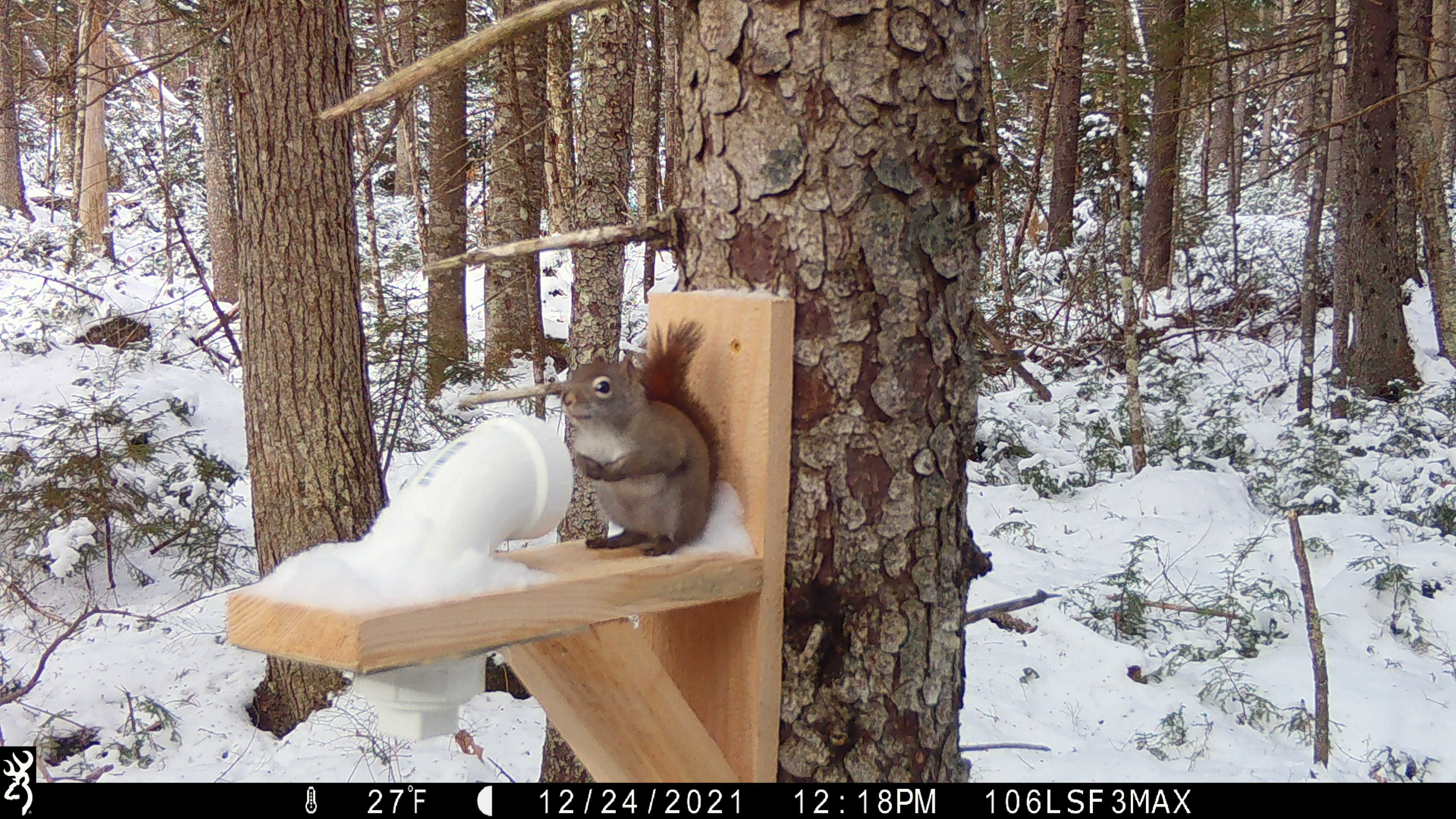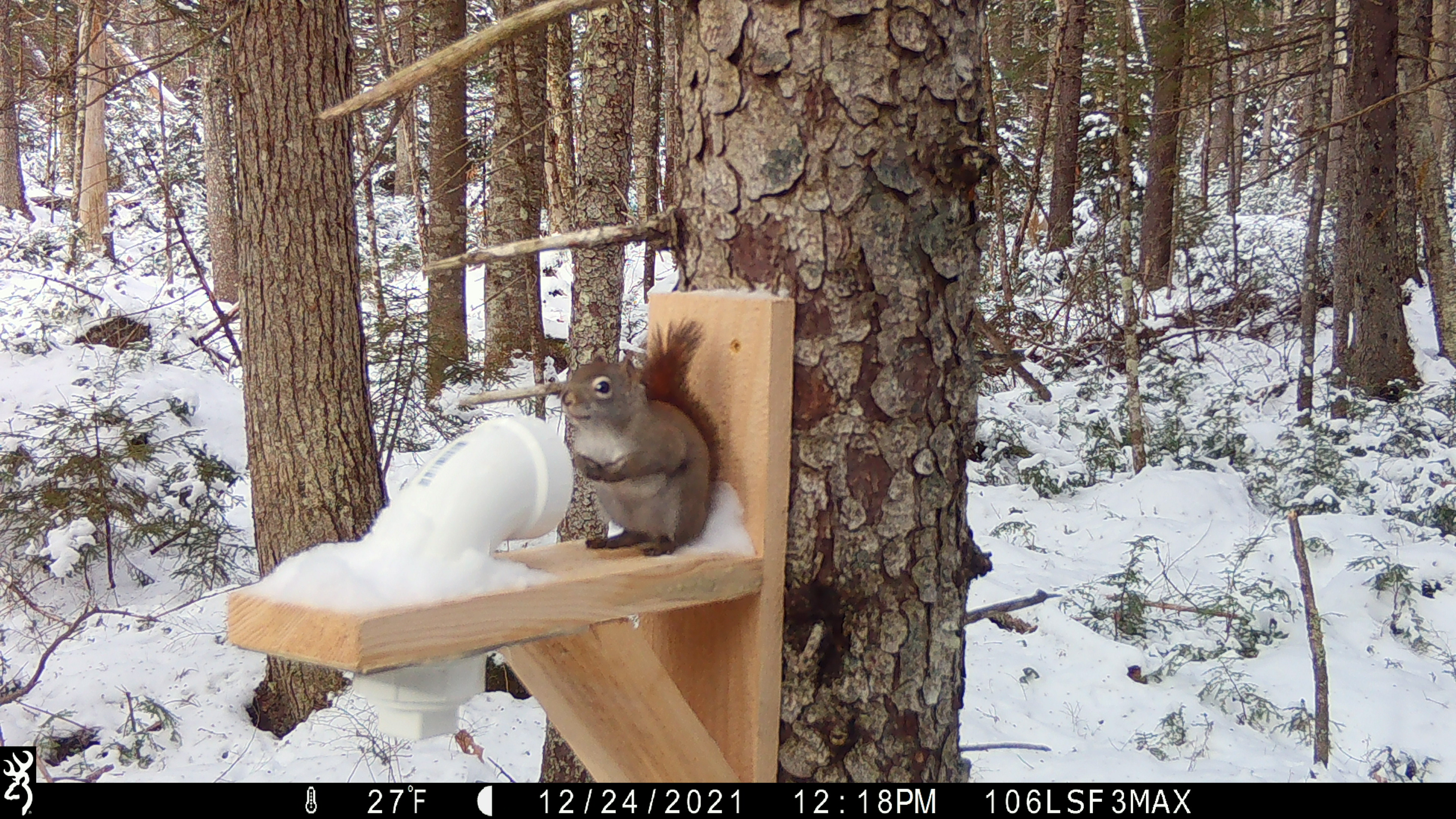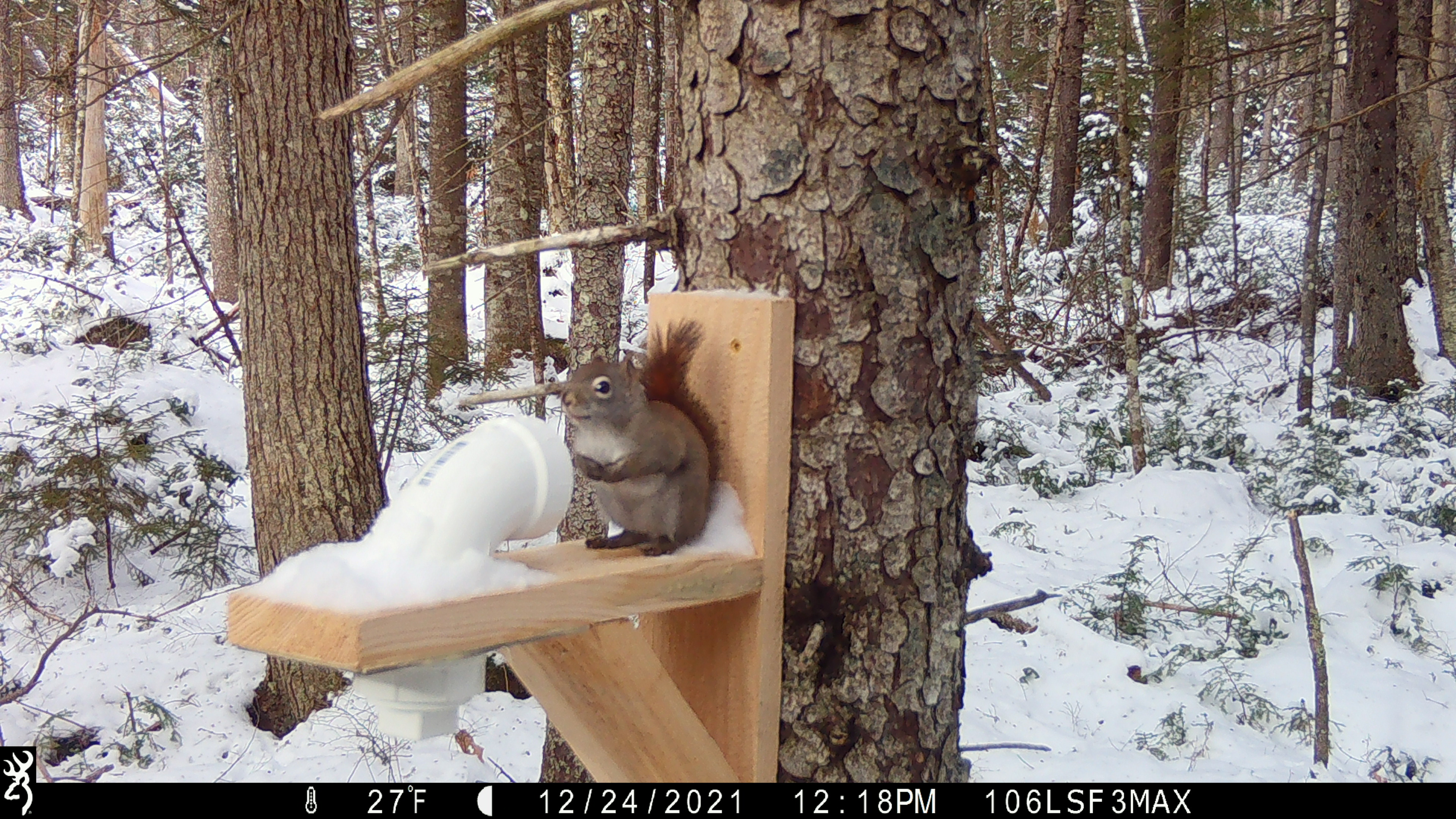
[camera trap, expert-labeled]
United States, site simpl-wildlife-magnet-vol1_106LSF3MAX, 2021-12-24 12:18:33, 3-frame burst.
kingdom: Animalia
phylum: Chordata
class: Mammalia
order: Rodentia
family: Sciuridae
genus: Tamiasciurus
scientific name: Tamiasciurus hudsonicus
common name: red squirrel